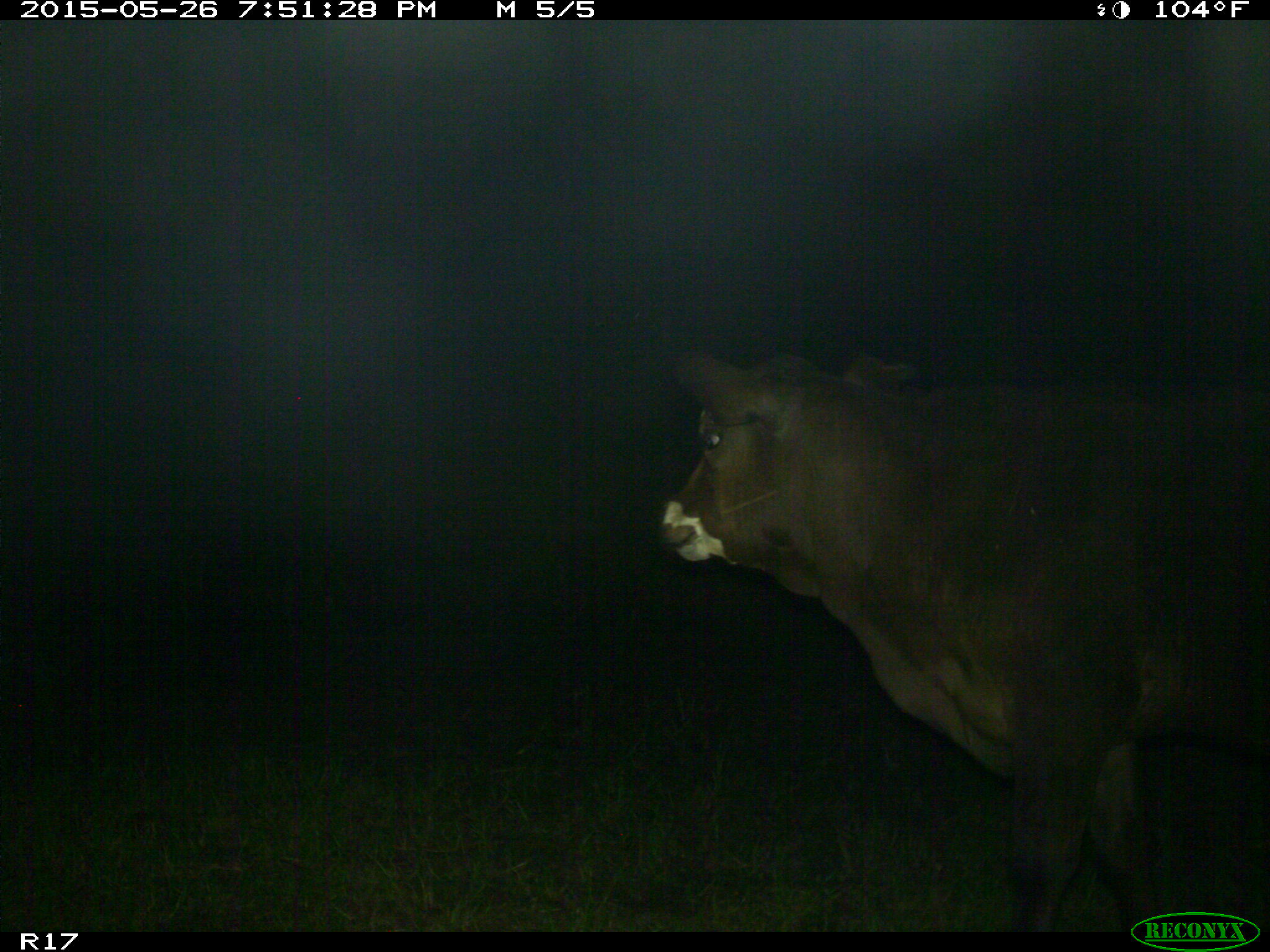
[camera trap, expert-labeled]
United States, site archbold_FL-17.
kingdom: Animalia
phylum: Chordata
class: Mammalia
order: Artiodactyla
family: Bovidae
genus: Bos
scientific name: Bos taurus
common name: domestic cow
Bos taurus (domestic cow).